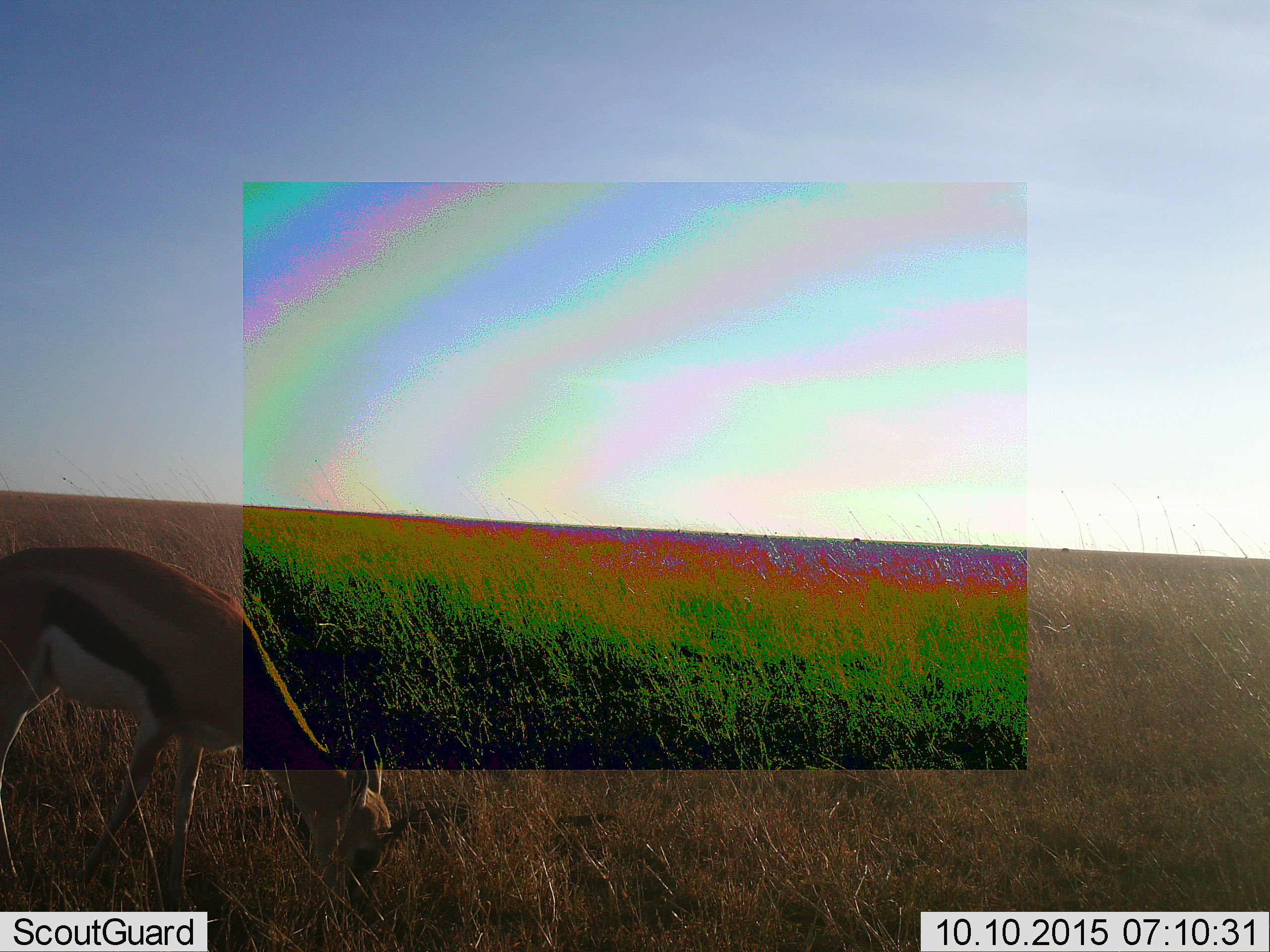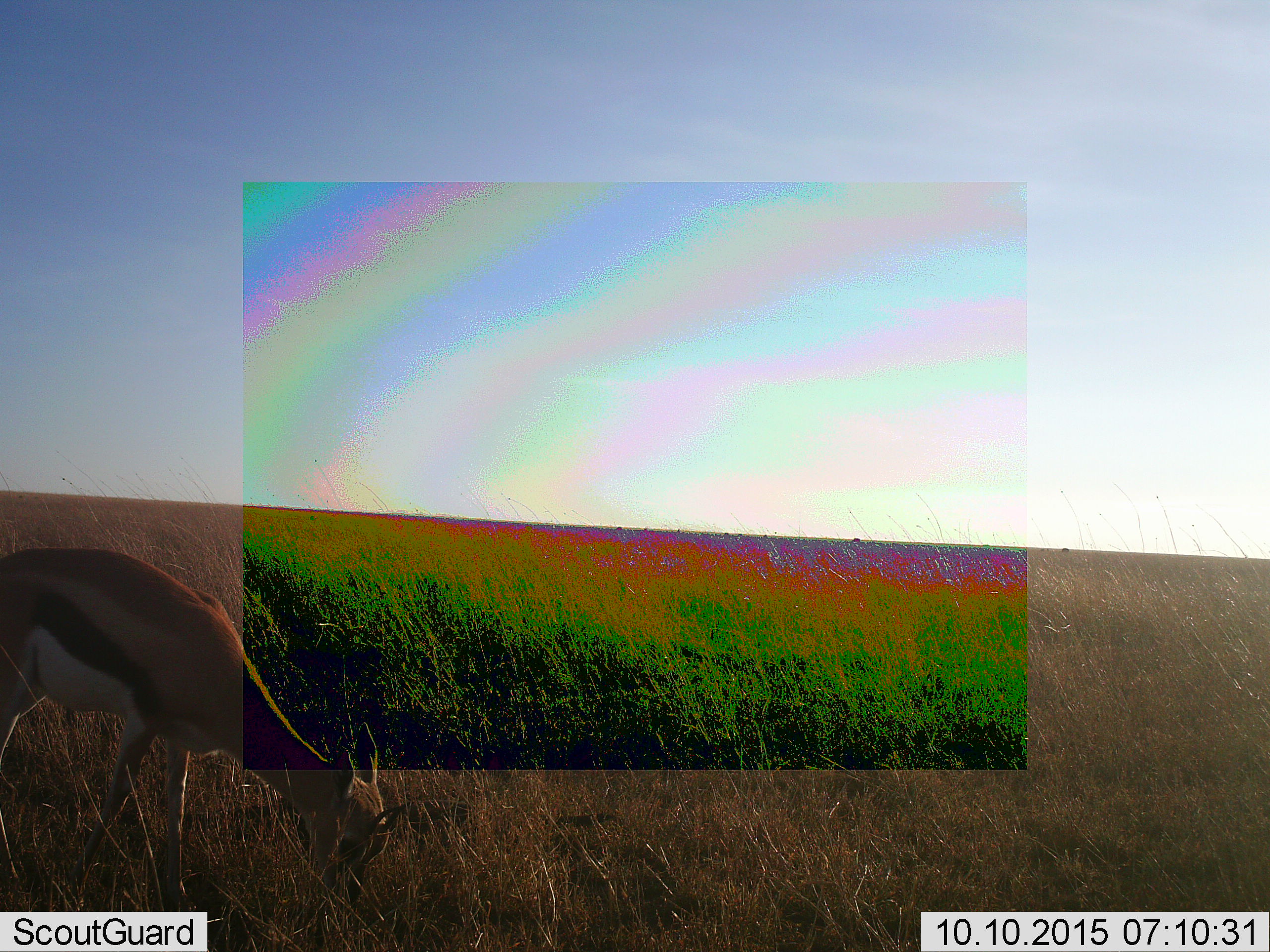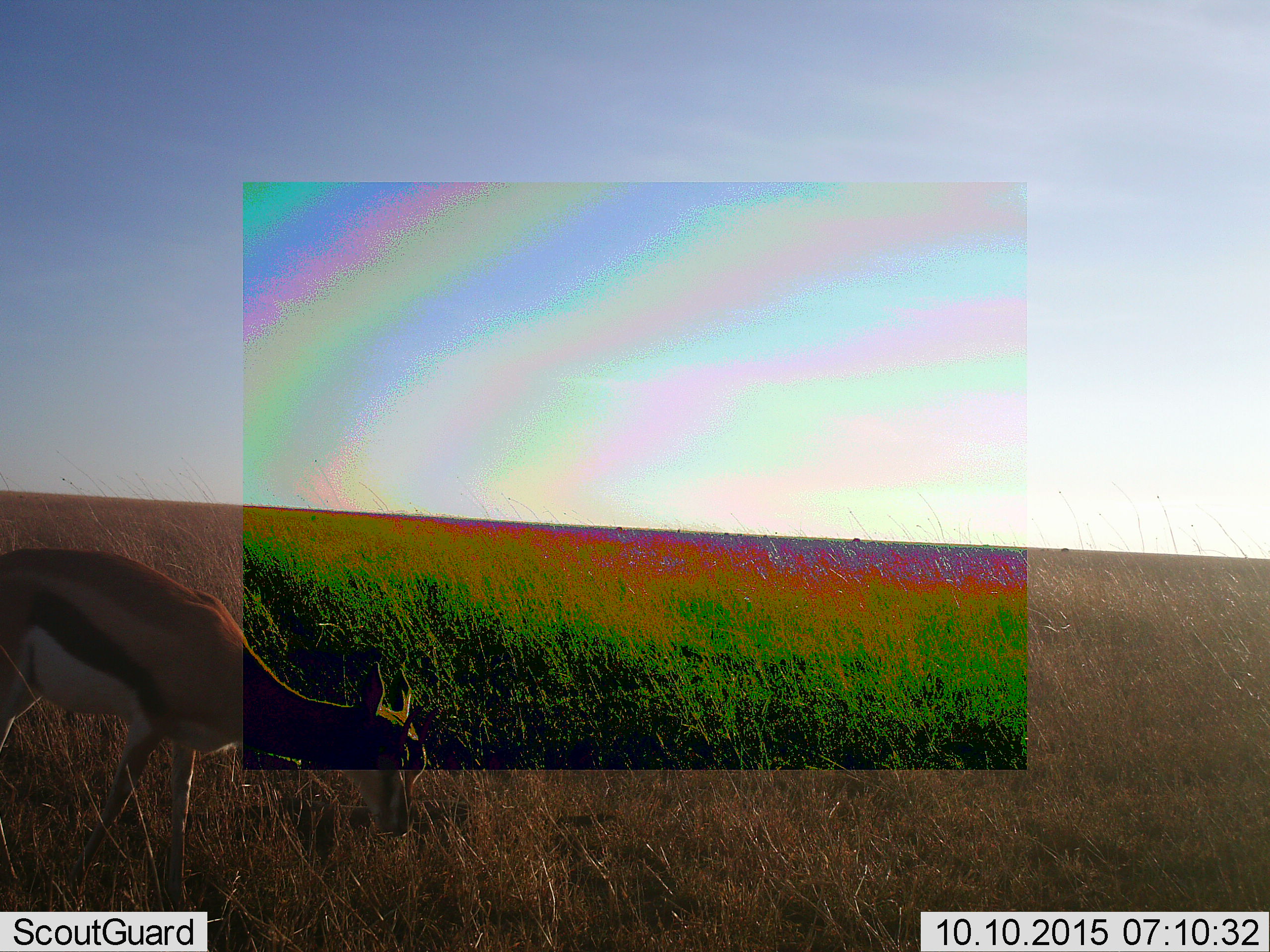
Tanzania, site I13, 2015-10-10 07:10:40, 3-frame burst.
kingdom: Animalia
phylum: Chordata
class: Mammalia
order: Artiodactyla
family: Bovidae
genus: Eudorcas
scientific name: Eudorcas thomsonii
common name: thomson's gazelle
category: gazellethomsons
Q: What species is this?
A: Gazellethomsons (thomson's gazelle) (Eudorcas thomsonii).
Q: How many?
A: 1.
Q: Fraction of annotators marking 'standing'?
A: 10%.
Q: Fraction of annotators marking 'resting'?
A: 0%.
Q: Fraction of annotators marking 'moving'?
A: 0%.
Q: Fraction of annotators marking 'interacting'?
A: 0%.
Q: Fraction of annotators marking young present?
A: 0%.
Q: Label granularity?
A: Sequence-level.